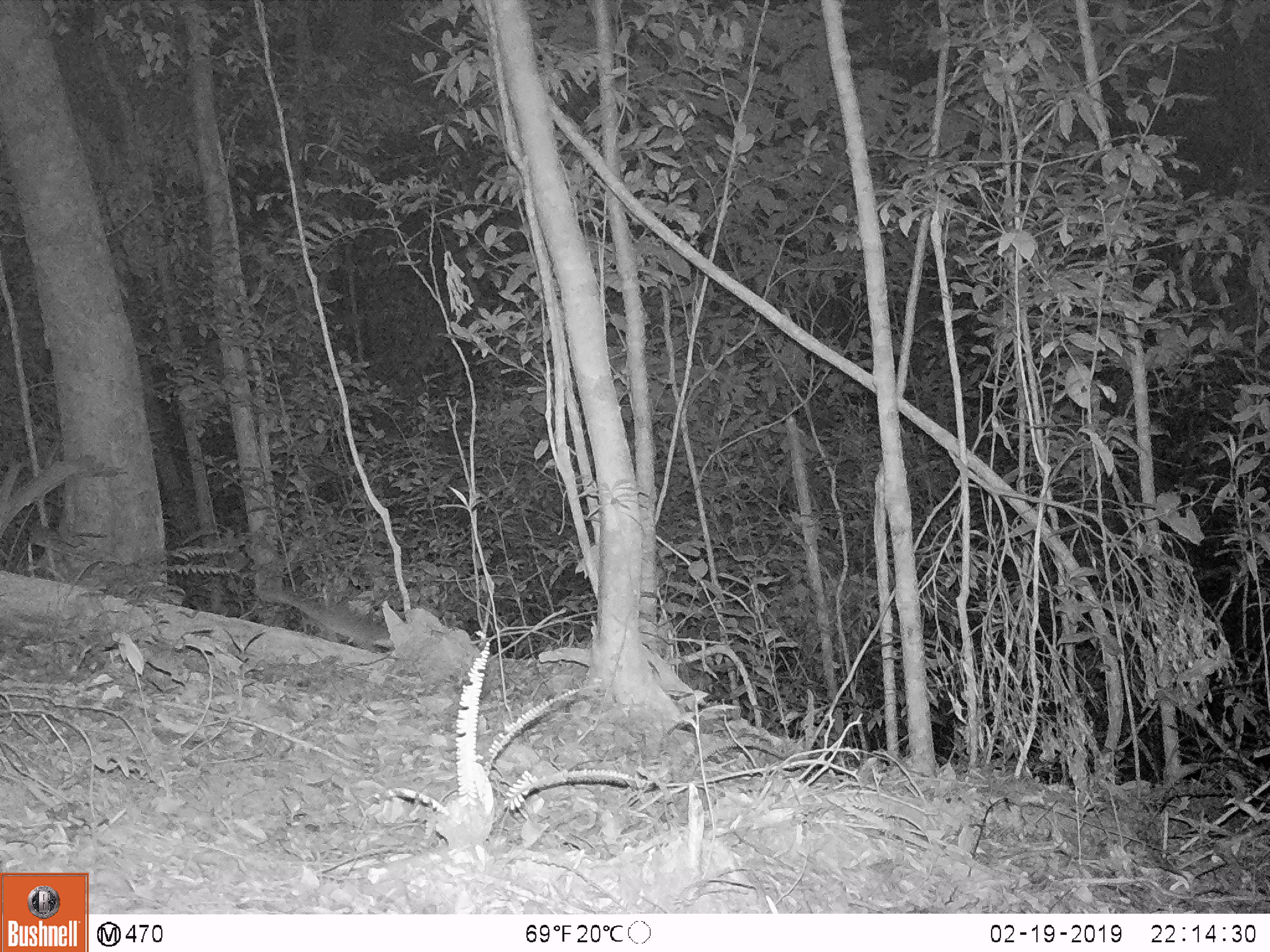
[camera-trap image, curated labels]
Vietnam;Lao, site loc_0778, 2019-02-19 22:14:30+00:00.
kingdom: Animalia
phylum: Chordata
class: Mammalia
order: Carnivora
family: Mustelidae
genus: Melogale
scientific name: Melogale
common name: ferret badger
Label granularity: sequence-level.